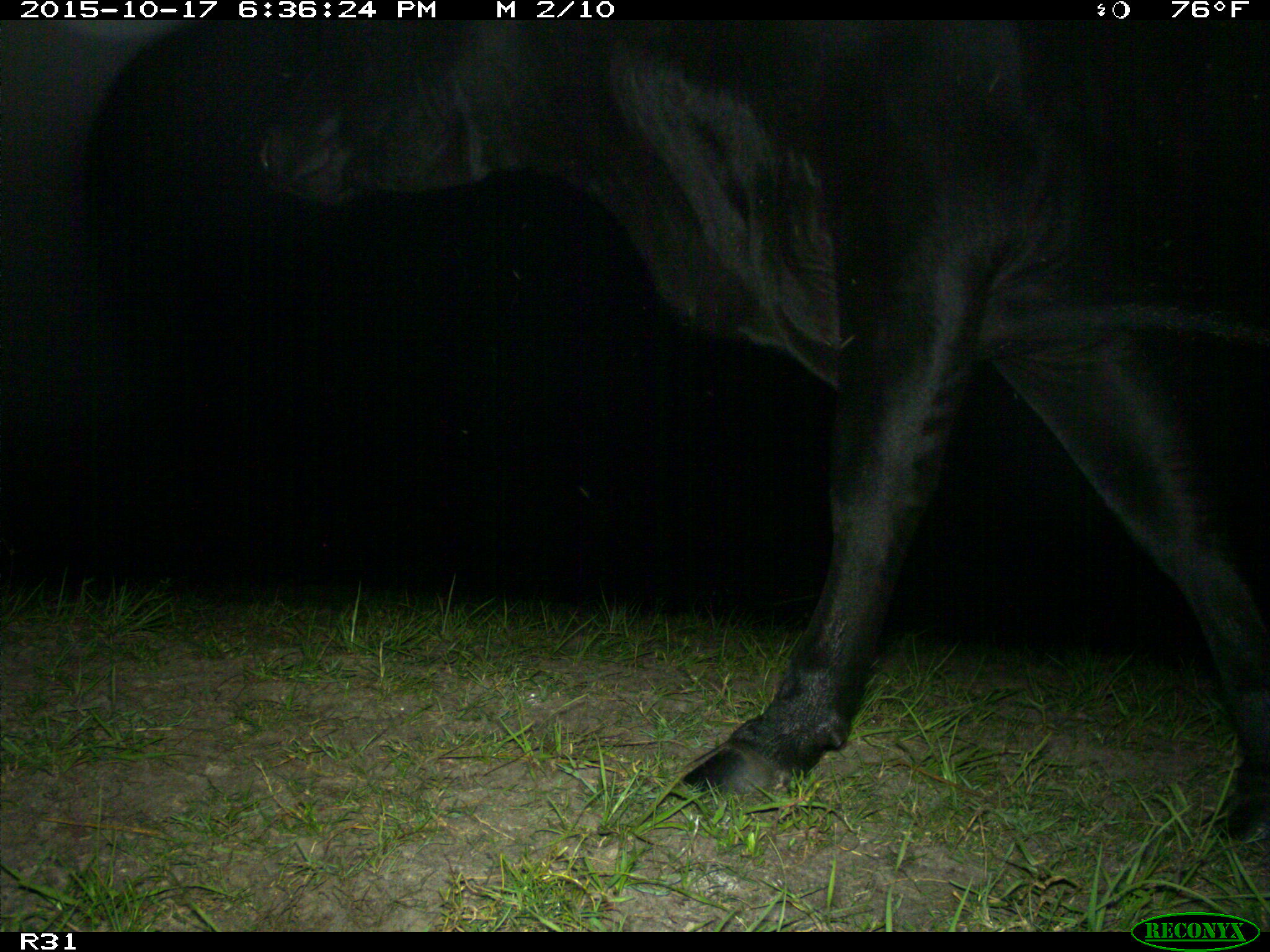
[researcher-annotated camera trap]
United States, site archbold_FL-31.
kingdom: Animalia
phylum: Chordata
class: Mammalia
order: Artiodactyla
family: Bovidae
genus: Bos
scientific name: Bos taurus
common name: domestic cow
Bos taurus (domestic cow).